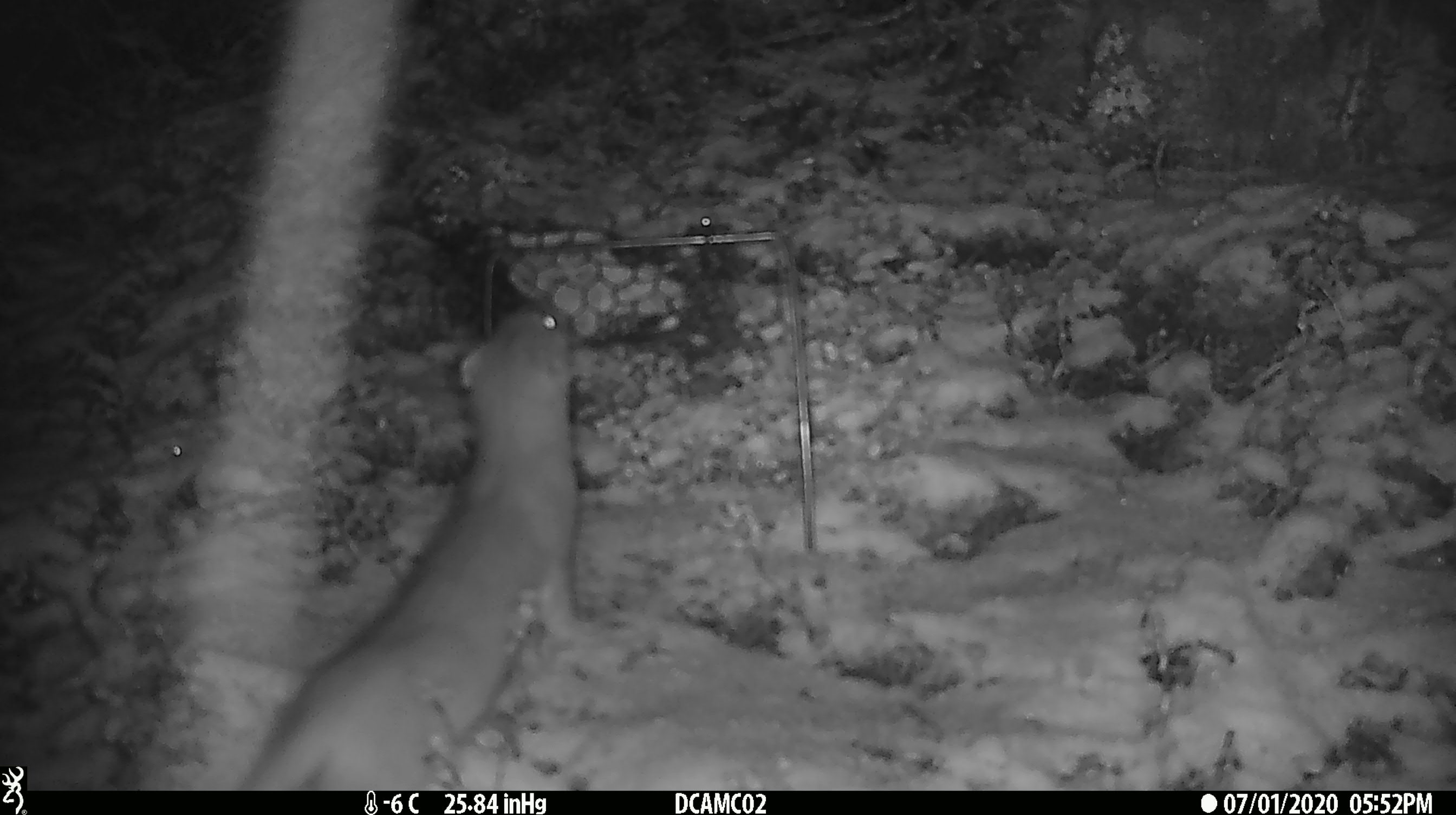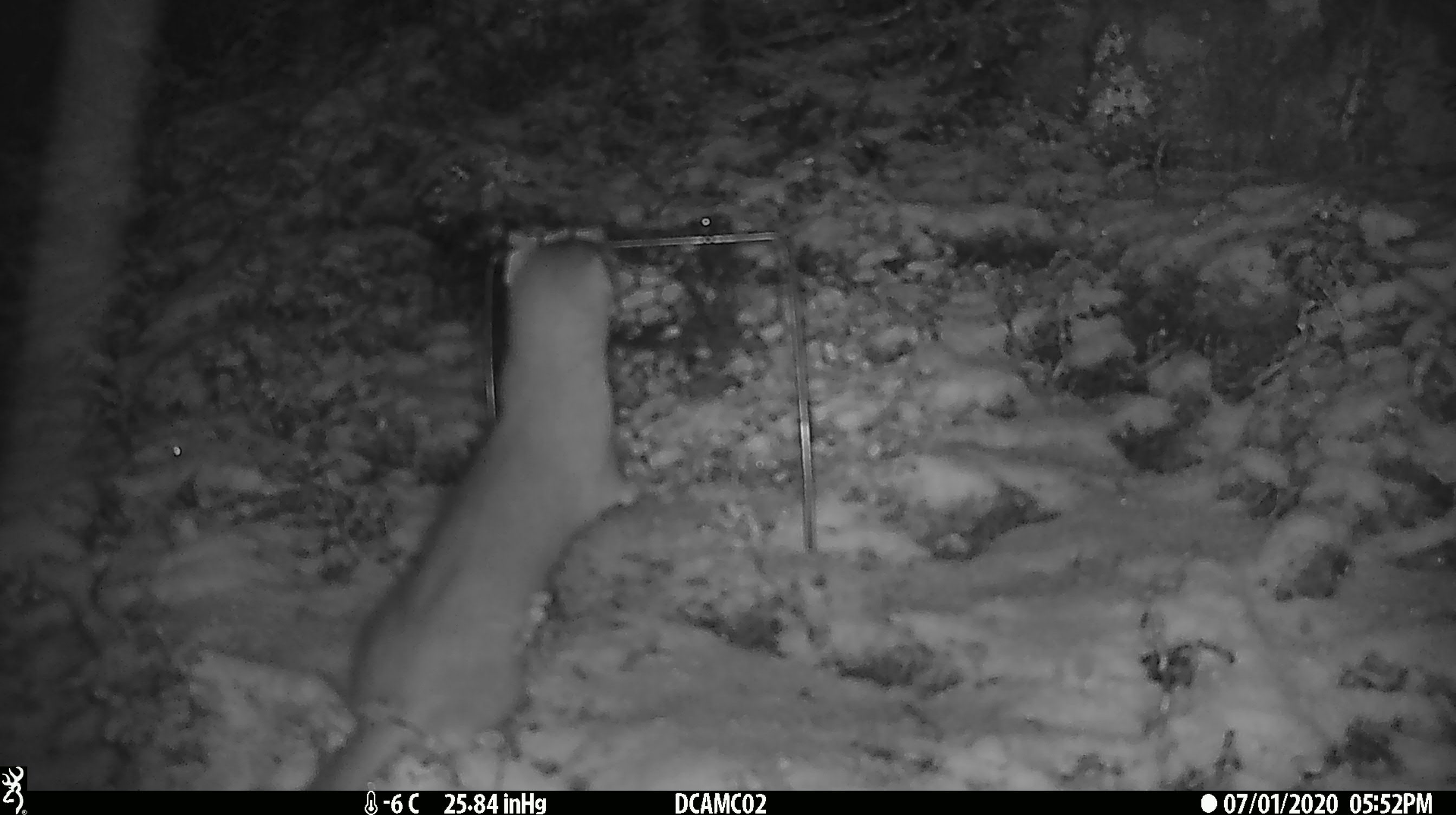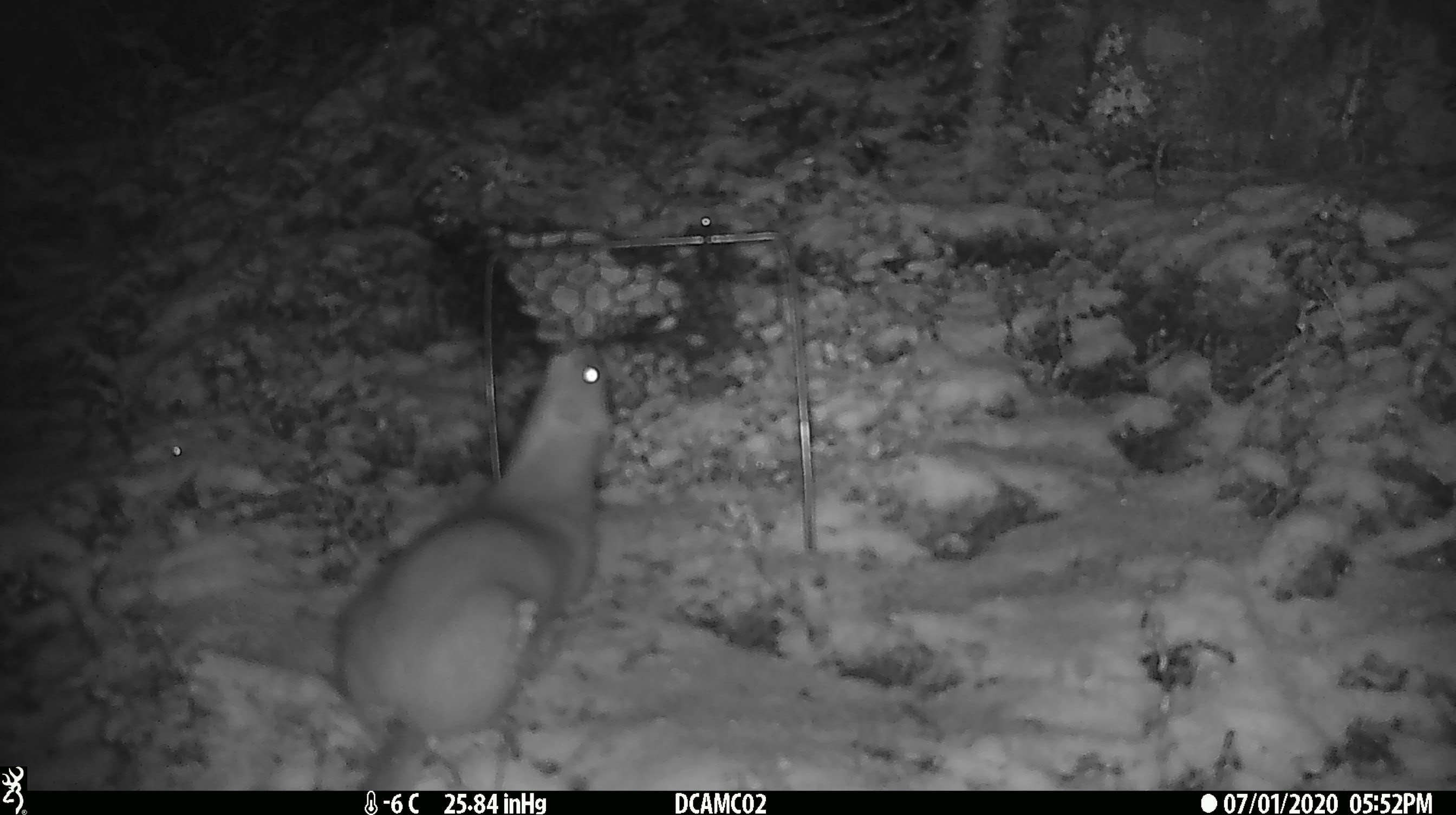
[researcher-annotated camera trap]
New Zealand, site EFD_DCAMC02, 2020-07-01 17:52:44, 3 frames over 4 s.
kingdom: Animalia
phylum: Chordata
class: Mammalia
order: Carnivora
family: Mustelidae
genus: Mustela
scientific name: Mustela erminea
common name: stoat